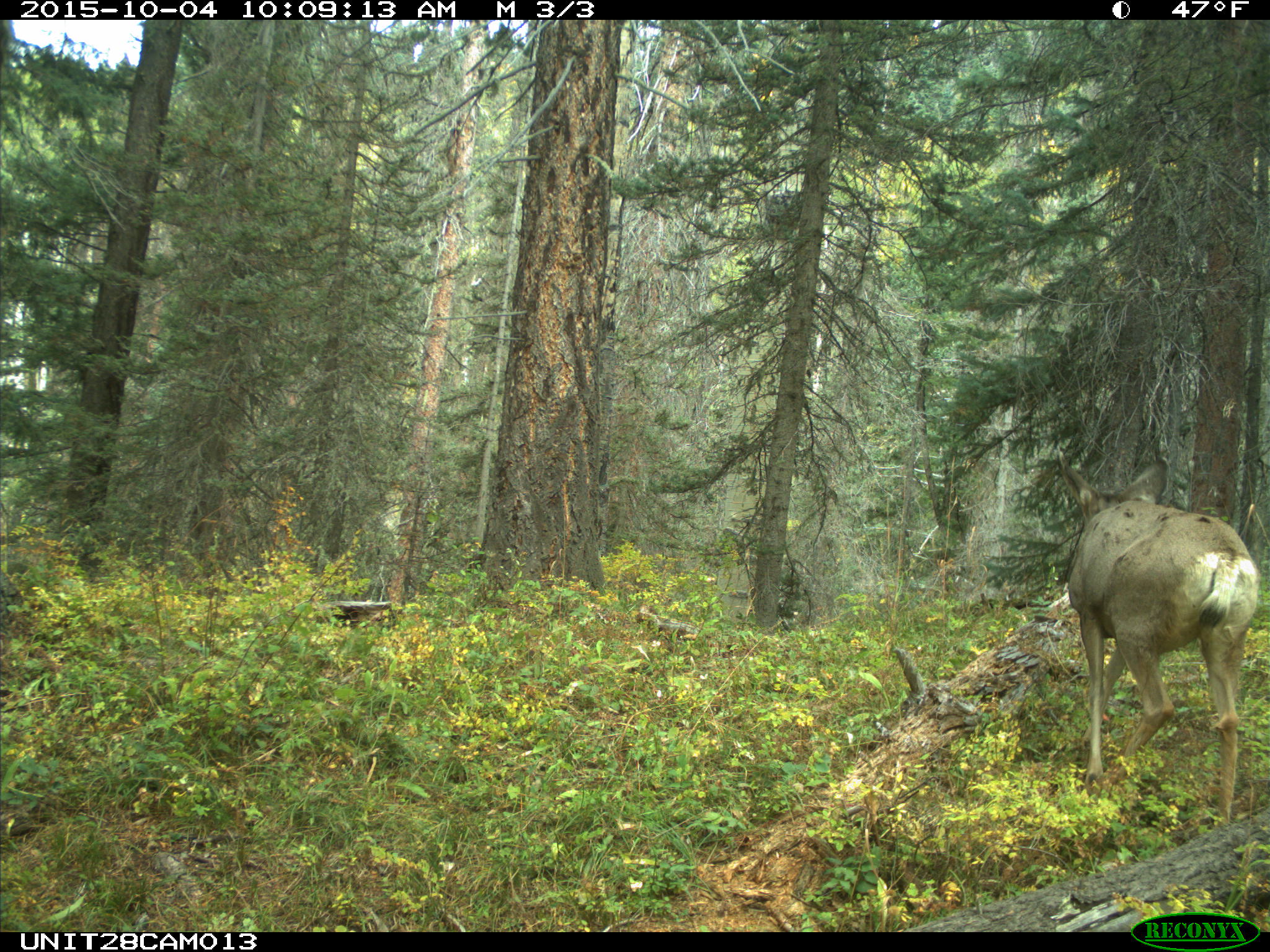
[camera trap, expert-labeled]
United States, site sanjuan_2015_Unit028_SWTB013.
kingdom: Animalia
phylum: Chordata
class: Mammalia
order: Artiodactyla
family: Cervidae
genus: Odocoileus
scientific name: Odocoileus hemionus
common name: mule deer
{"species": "Odocoileus hemionus (mule deer)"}